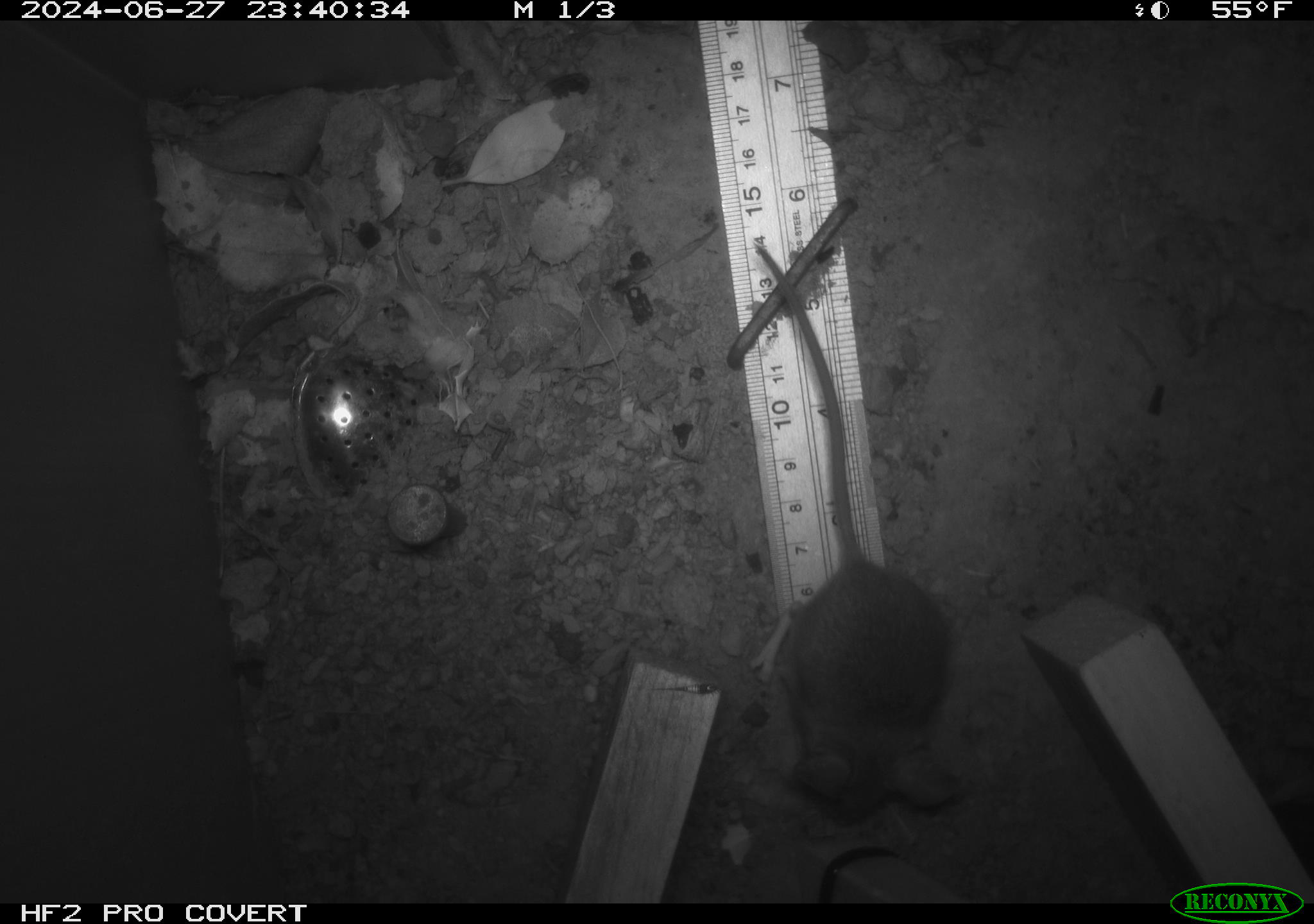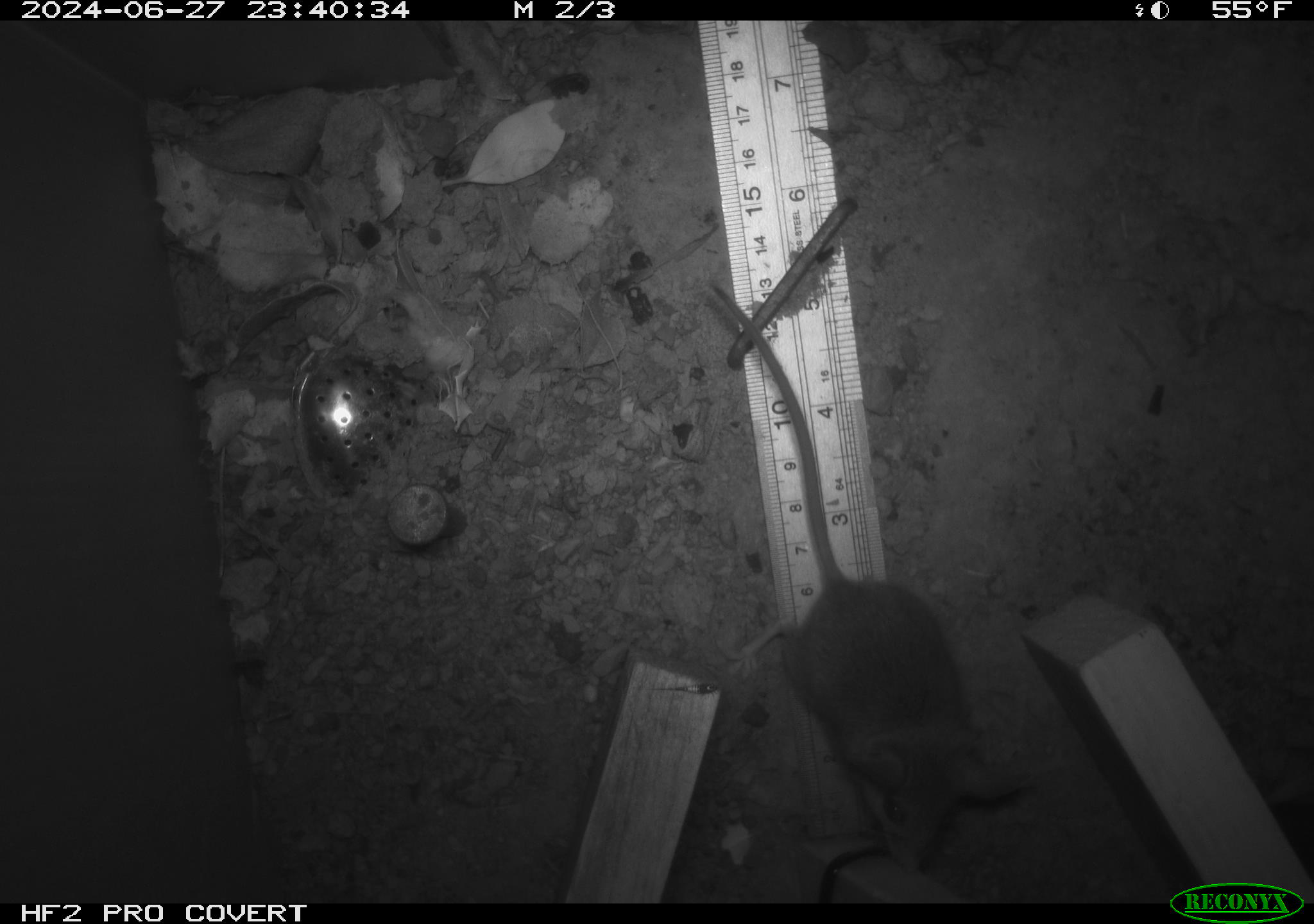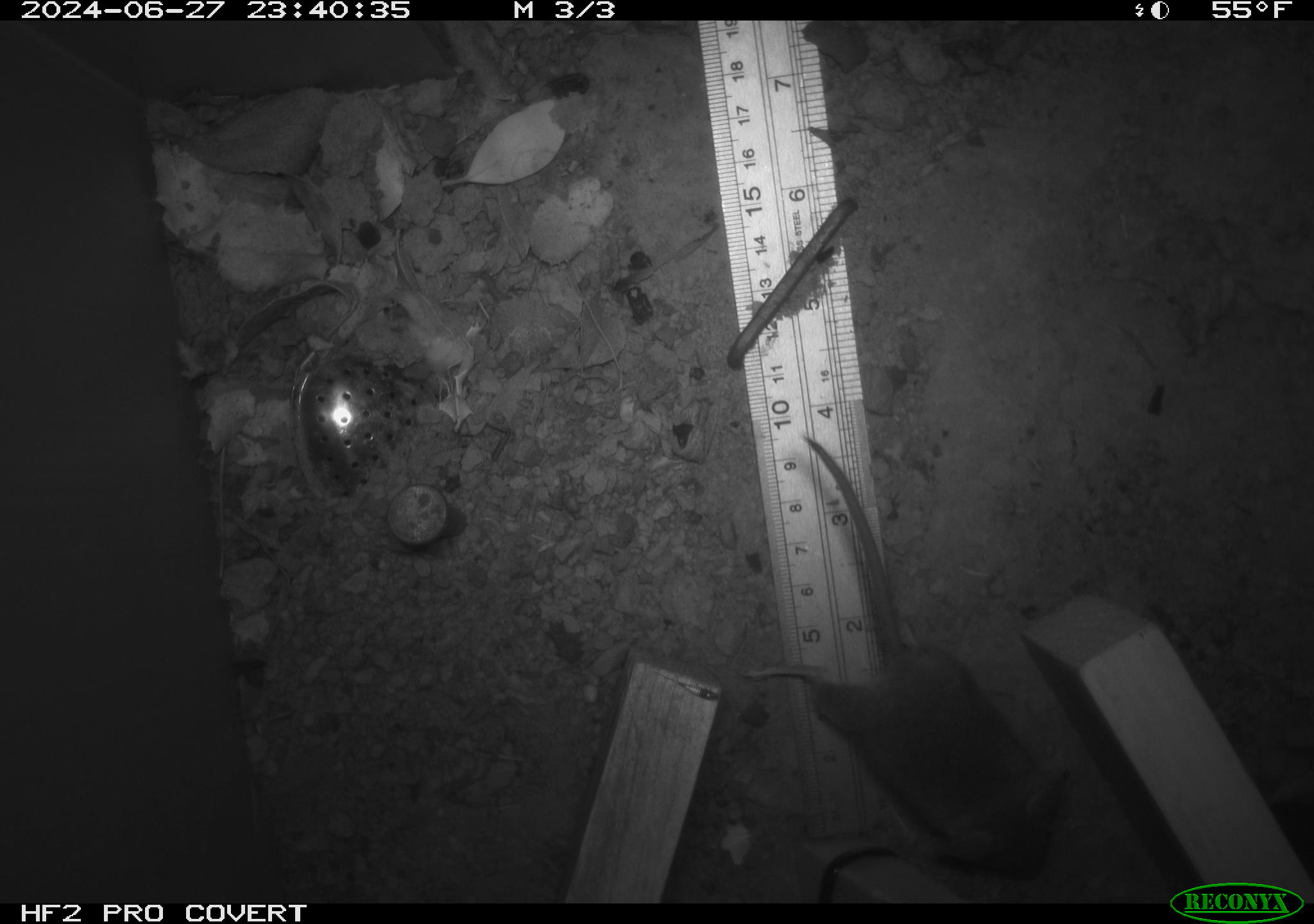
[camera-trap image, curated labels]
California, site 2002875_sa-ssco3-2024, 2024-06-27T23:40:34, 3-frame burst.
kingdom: Animalia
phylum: Chordata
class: Mammalia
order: Rodentia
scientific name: Rodentia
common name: mouse species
Mouse species (Rodentia).